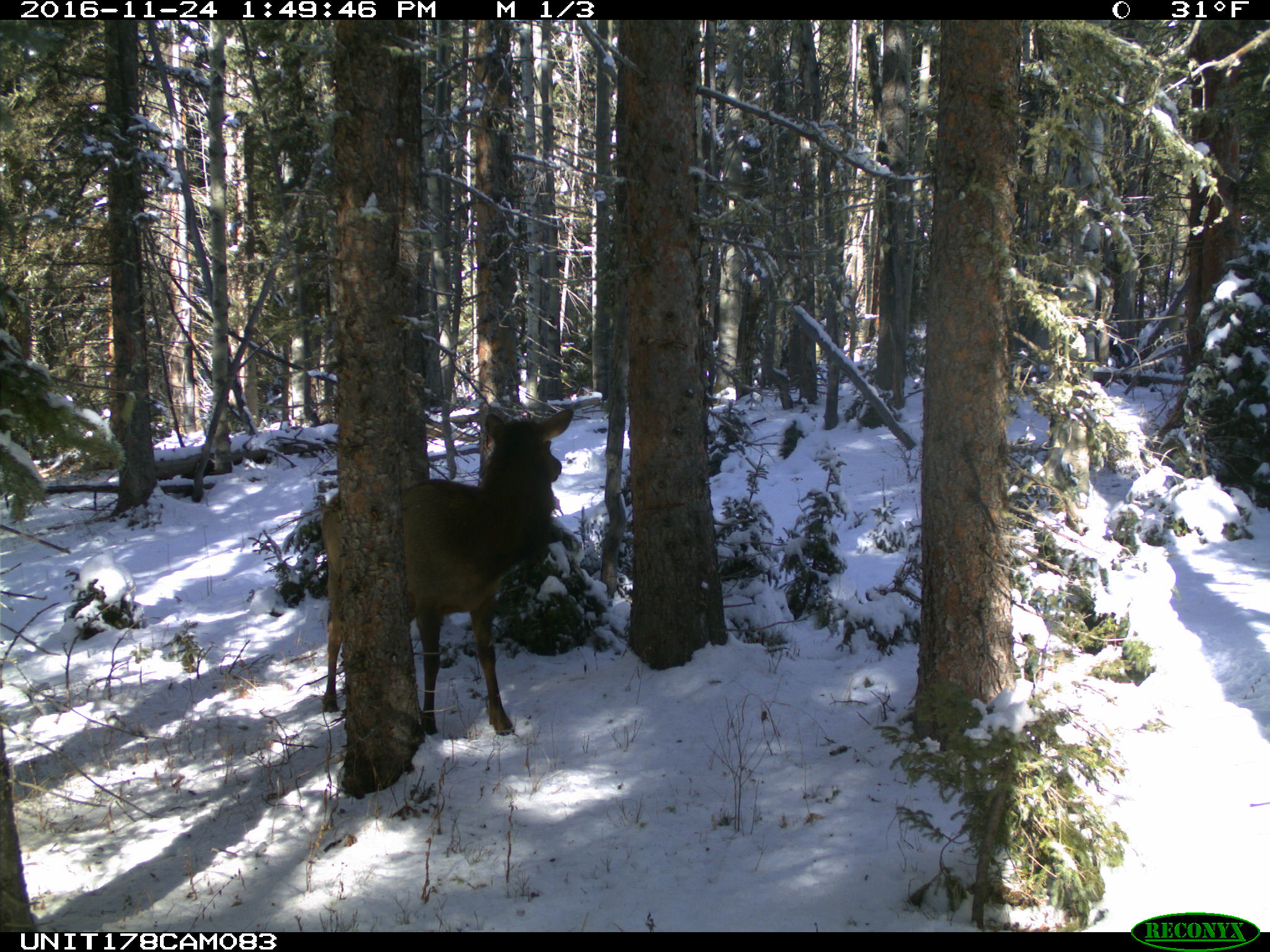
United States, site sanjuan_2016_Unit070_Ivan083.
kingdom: Animalia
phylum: Chordata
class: Mammalia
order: Artiodactyla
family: Cervidae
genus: Cervus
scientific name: Cervus elaphus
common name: red deer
Cervus elaphus (red deer).